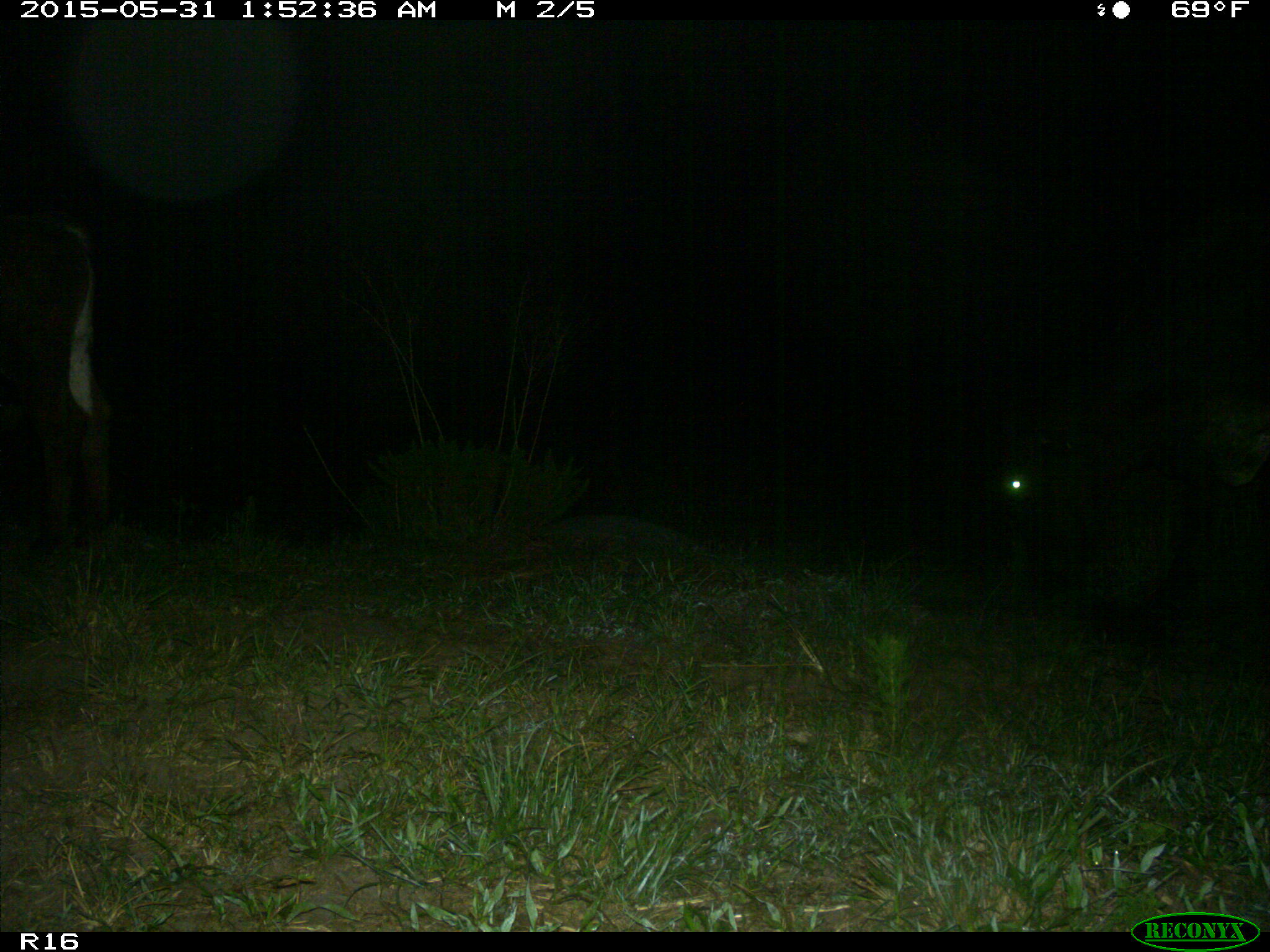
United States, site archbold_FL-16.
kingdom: Animalia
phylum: Chordata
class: Mammalia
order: Artiodactyla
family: Bovidae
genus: Bos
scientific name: Bos taurus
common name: domestic cow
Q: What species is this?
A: Bos taurus (domestic cow).